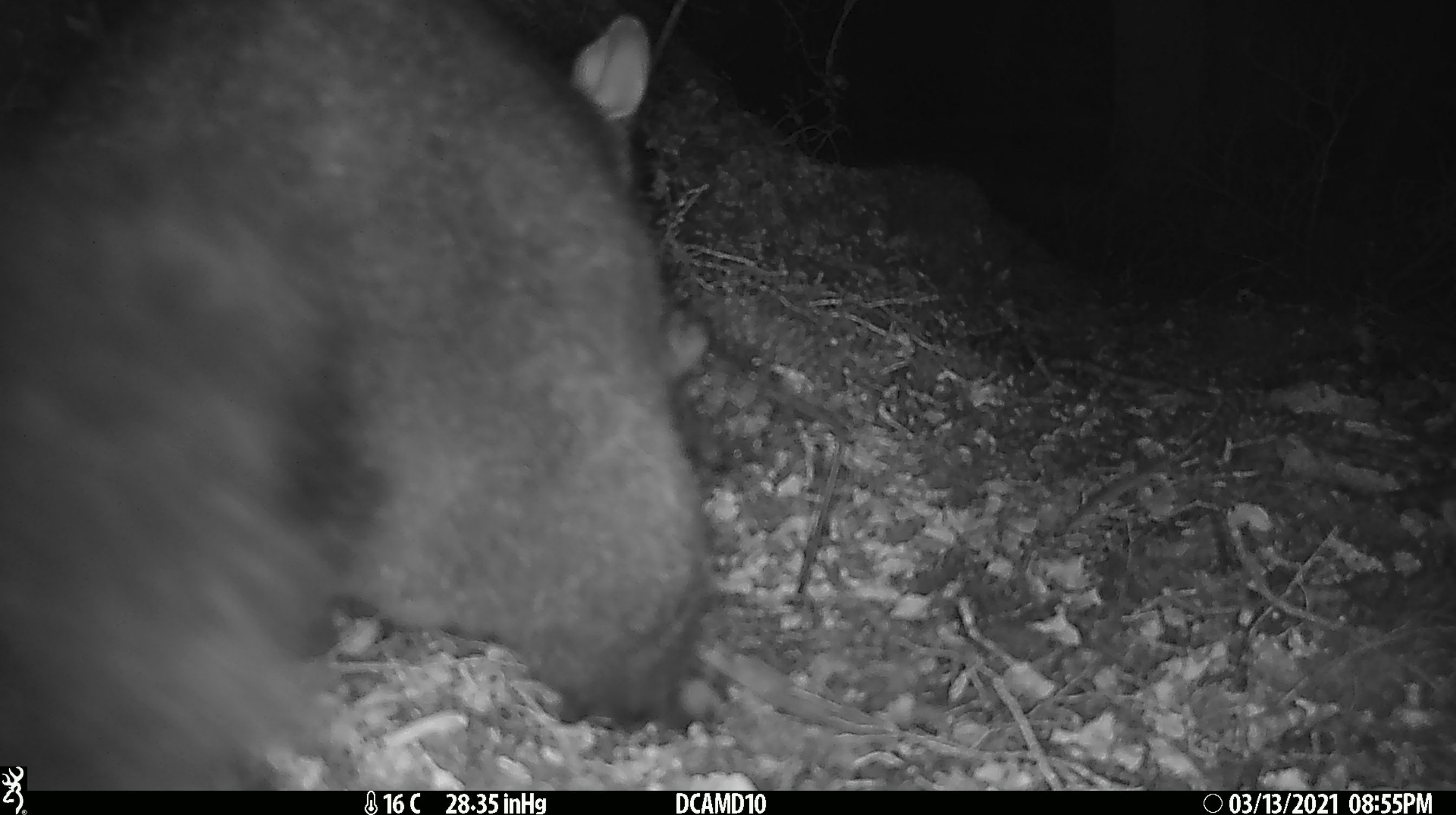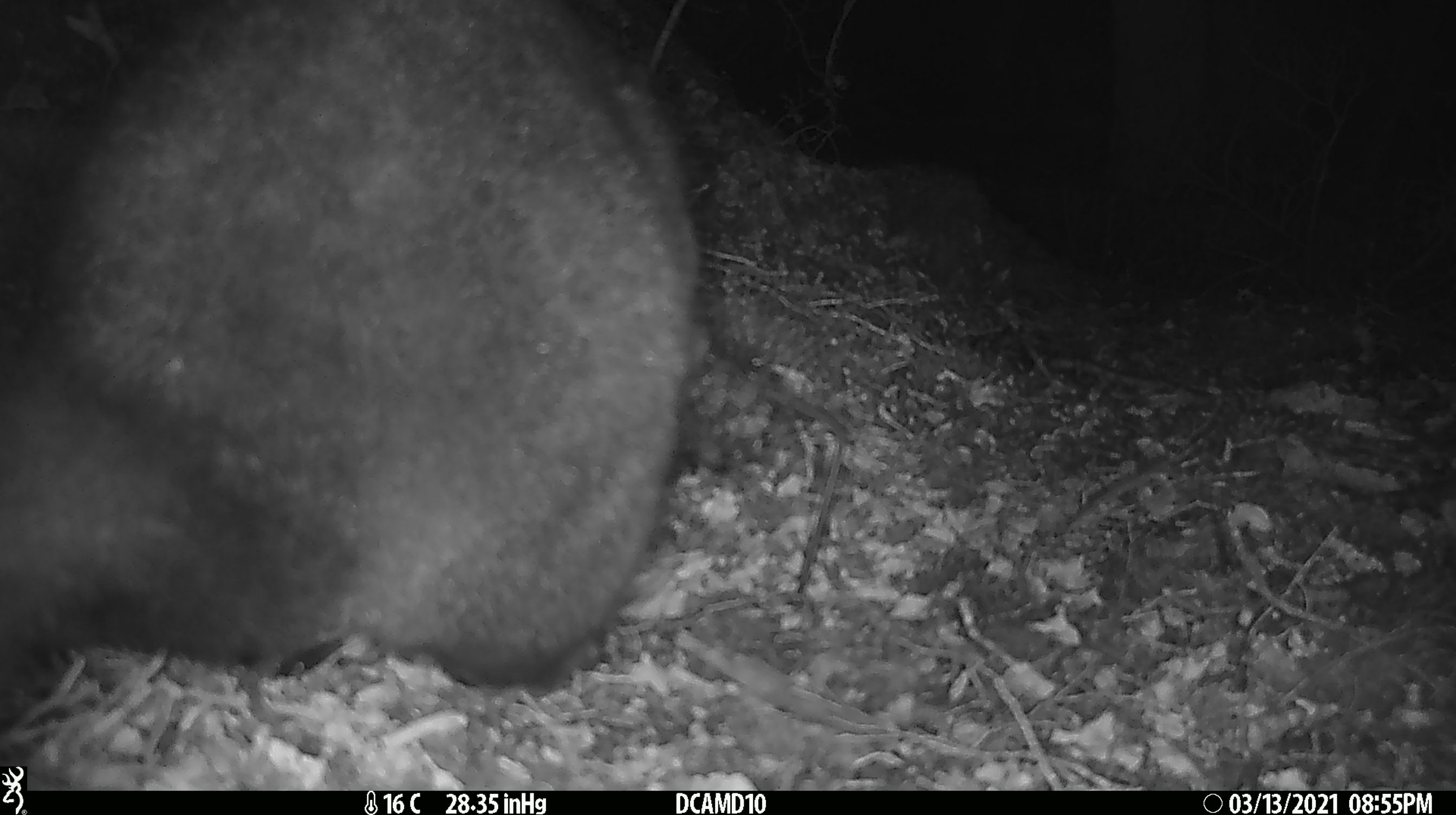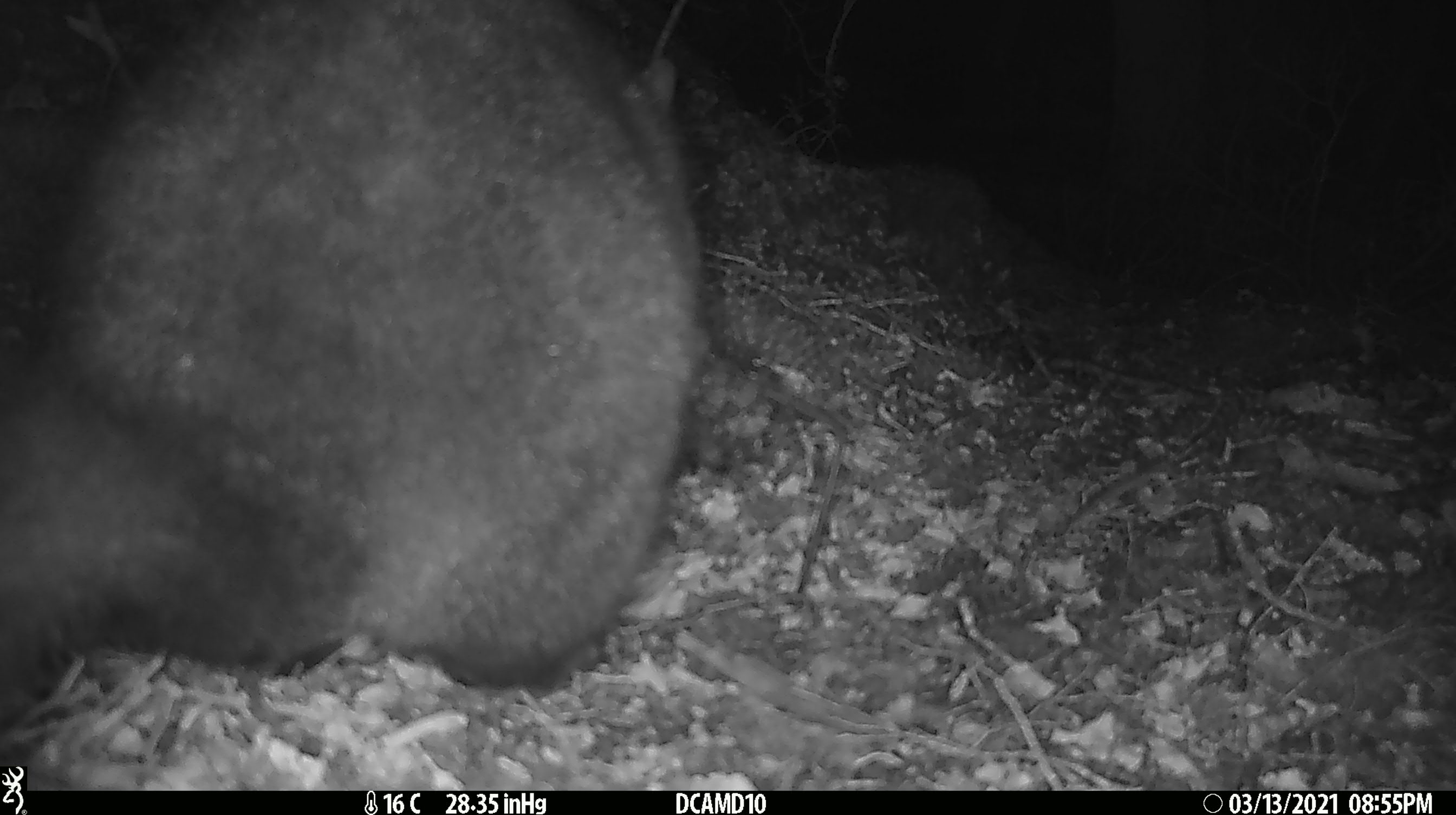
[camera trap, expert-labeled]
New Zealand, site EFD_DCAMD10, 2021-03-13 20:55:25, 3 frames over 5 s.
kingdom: Animalia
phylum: Chordata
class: Mammalia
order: Diprotodontia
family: Phalangeridae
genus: Trichosurus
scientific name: Trichosurus vulpecula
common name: common brushtail possum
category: possum